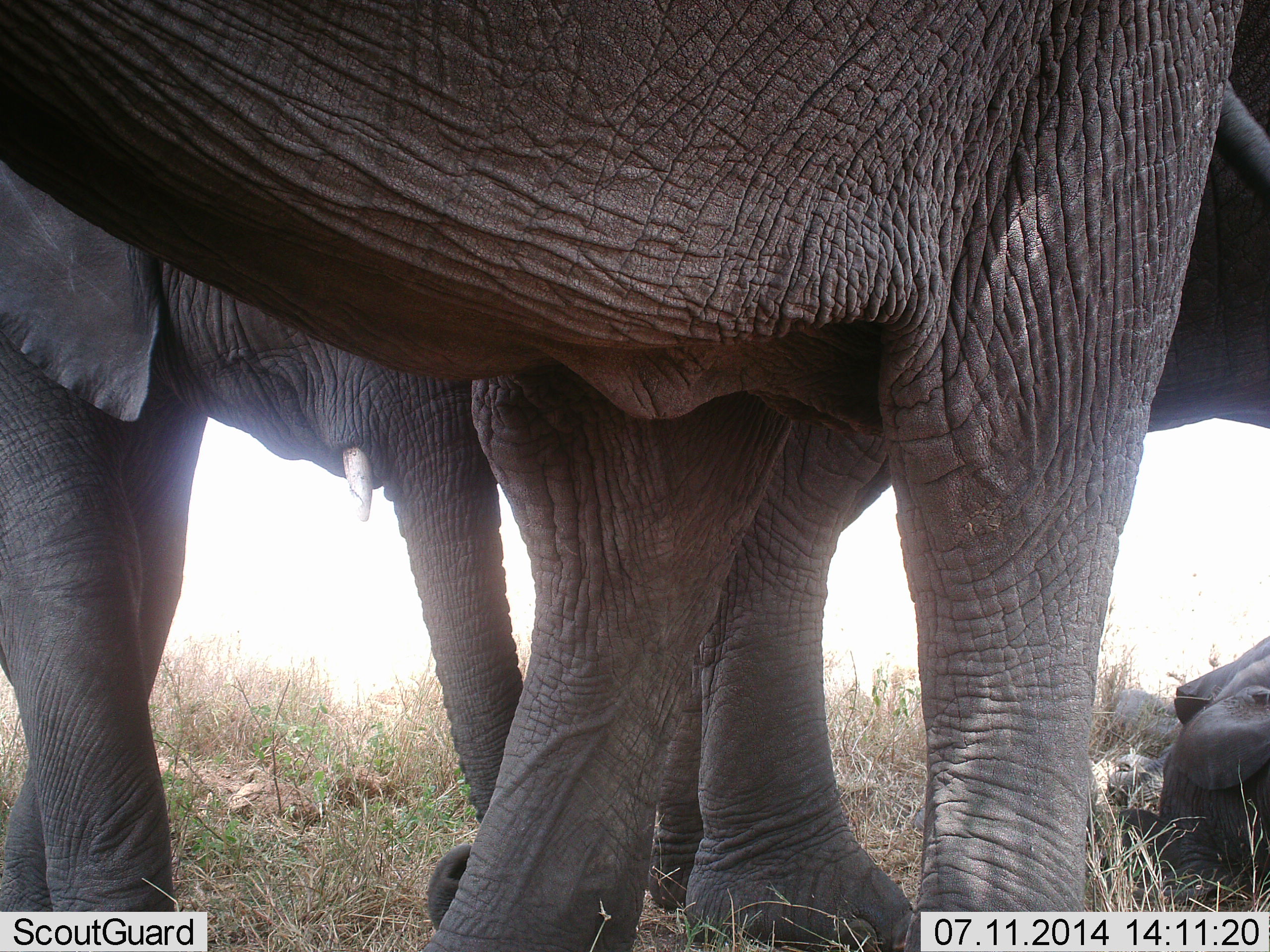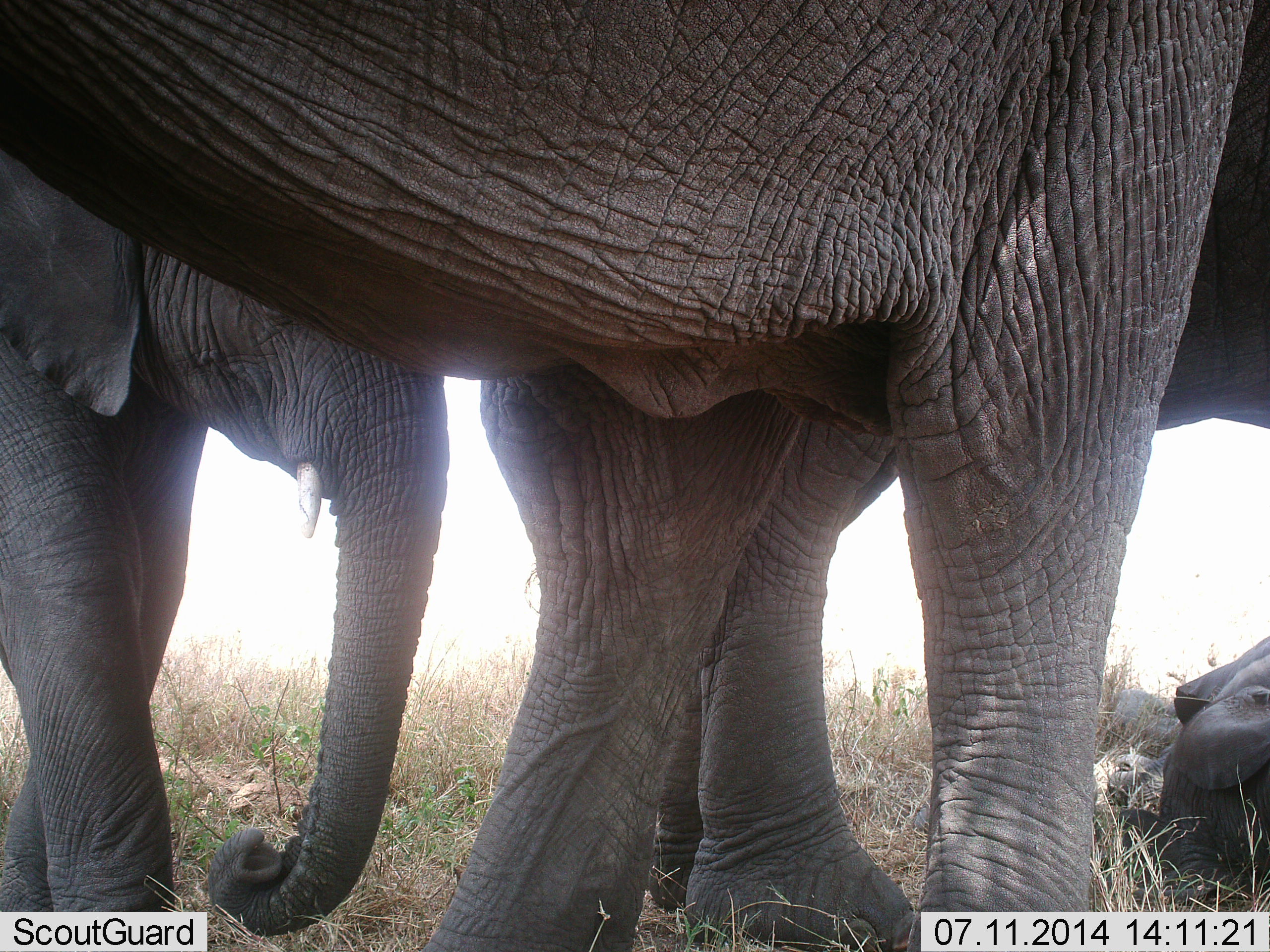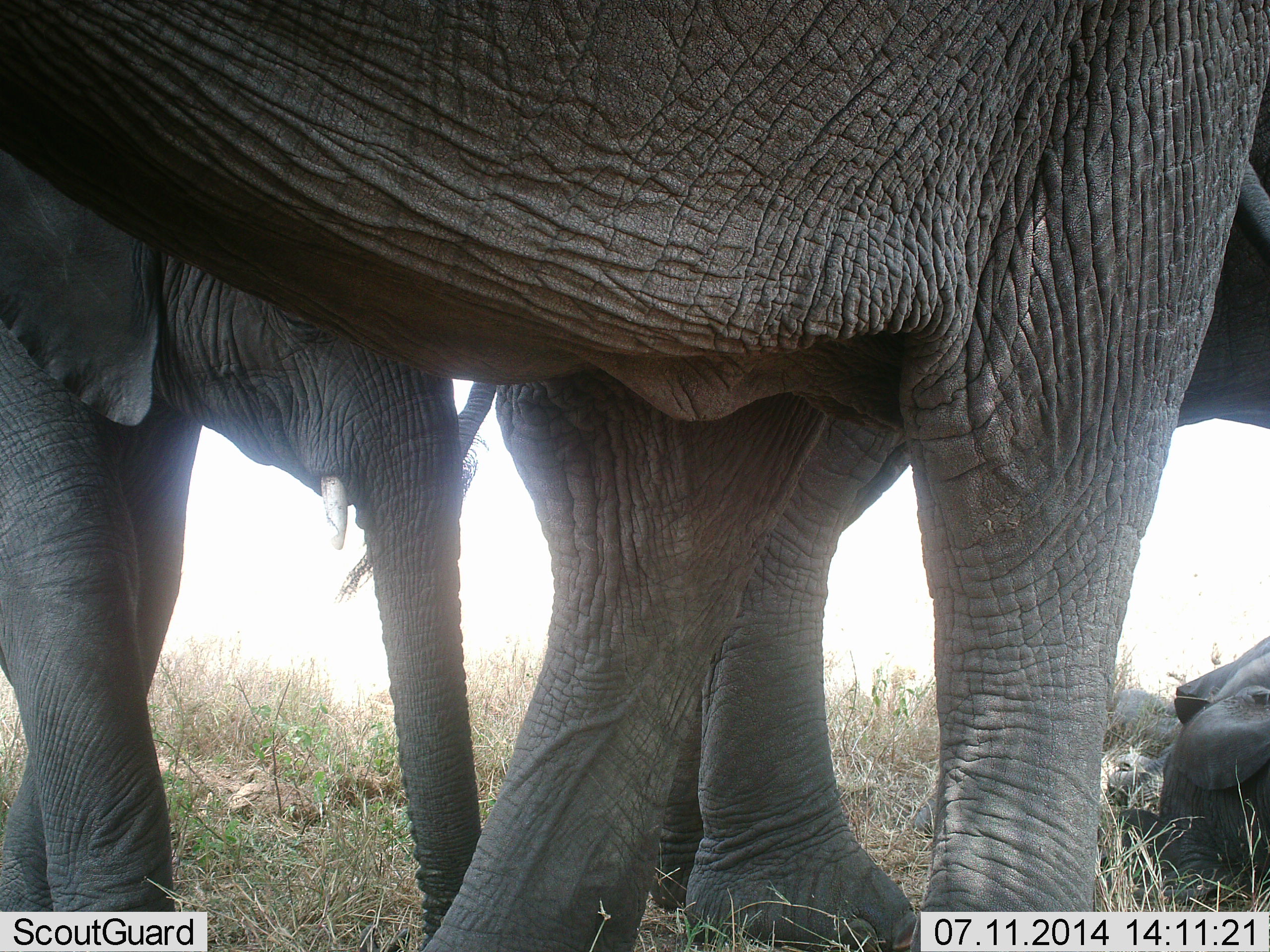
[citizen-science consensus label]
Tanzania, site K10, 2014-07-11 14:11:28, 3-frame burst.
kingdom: Animalia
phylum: Chordata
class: Mammalia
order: Proboscidea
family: Elephantidae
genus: Loxodonta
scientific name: Loxodonta africana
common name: african bush elephant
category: elephant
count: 3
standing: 90%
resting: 50%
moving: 0%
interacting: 20%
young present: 60%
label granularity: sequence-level